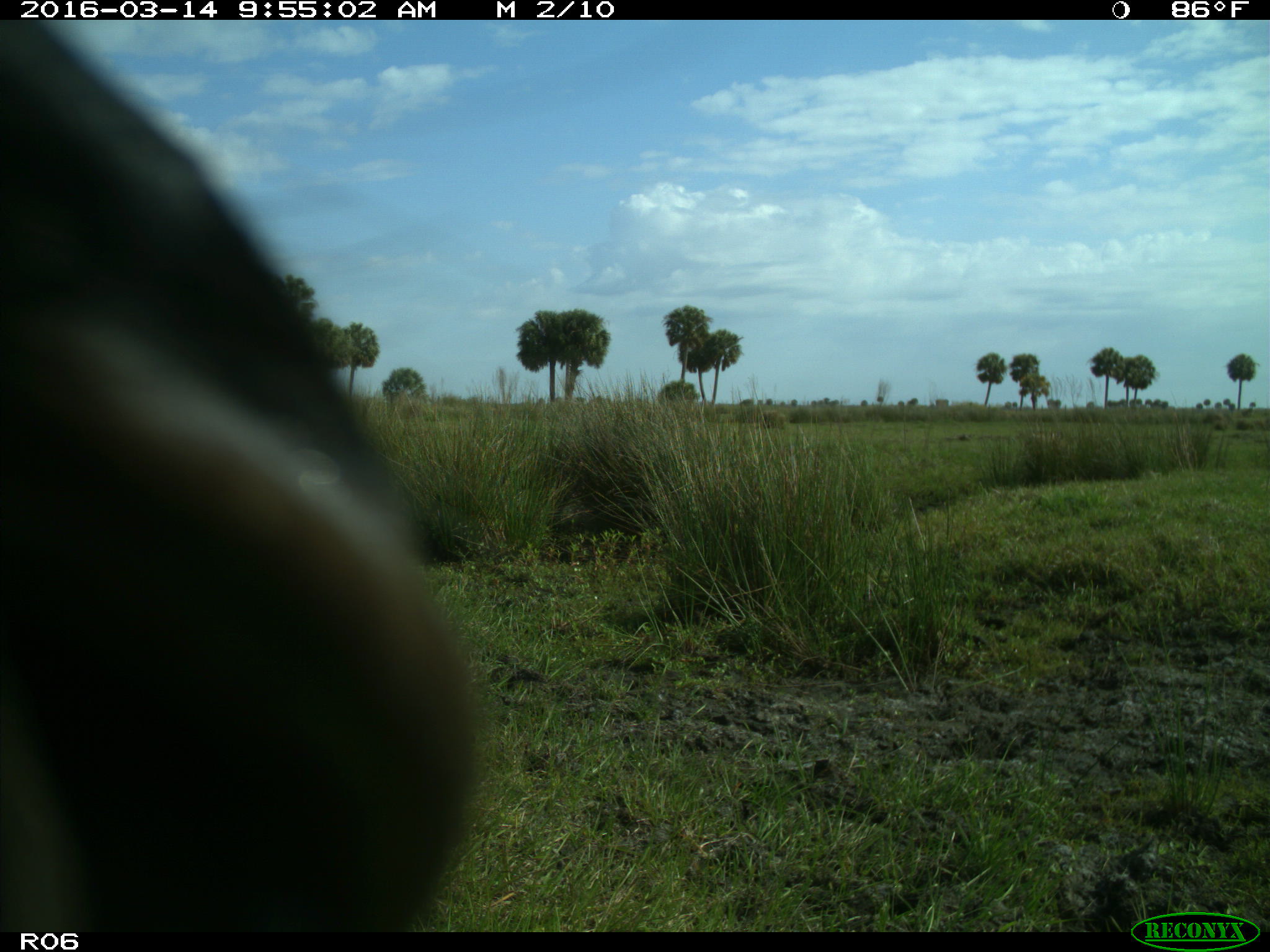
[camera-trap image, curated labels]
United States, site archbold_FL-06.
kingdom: Animalia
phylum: Chordata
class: Mammalia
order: Artiodactyla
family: Bovidae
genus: Bos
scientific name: Bos taurus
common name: domestic cow